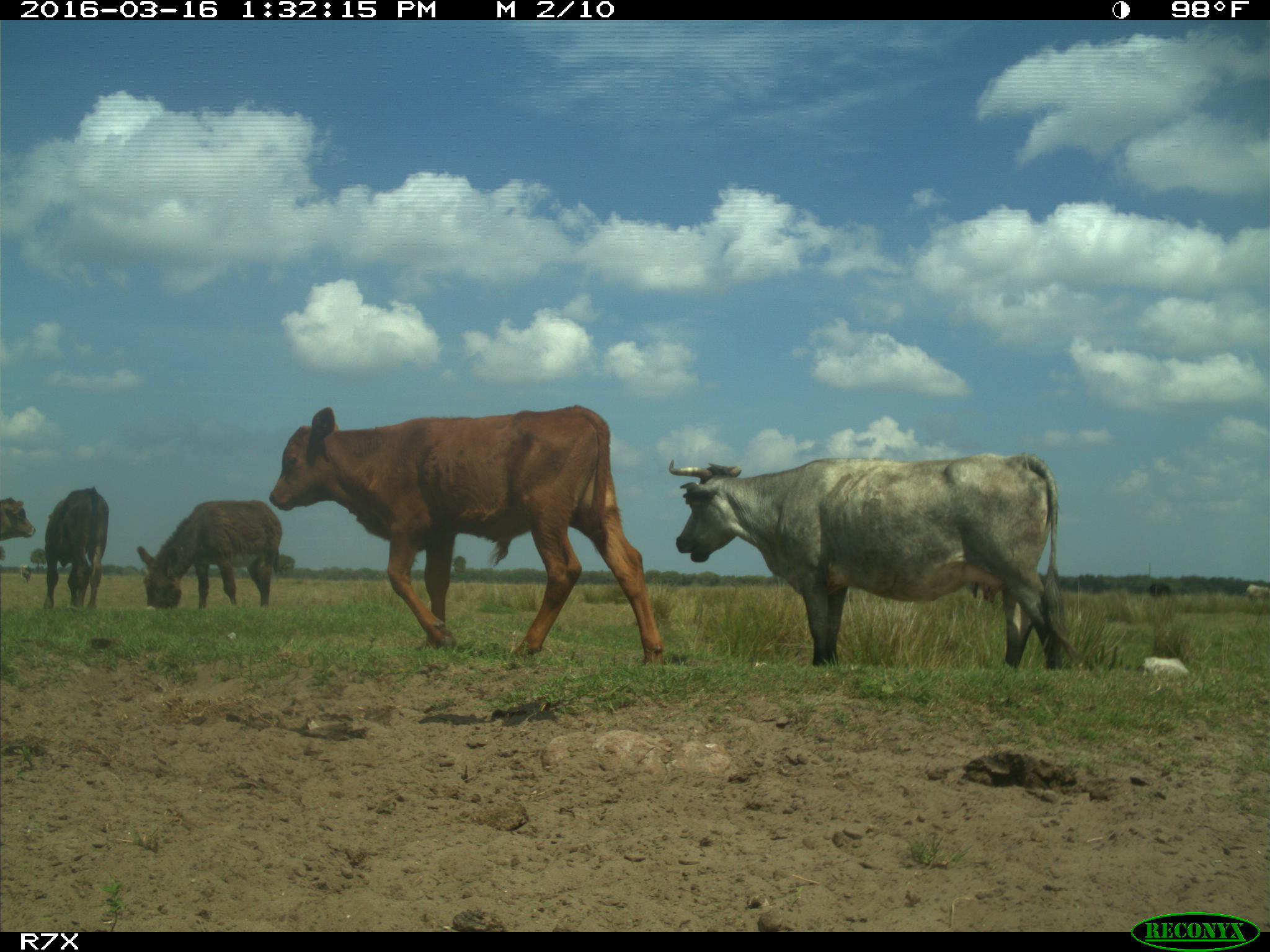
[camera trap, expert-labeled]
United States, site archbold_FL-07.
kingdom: Animalia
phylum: Chordata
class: Mammalia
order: Artiodactyla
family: Bovidae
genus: Bos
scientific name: Bos taurus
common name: domestic cow